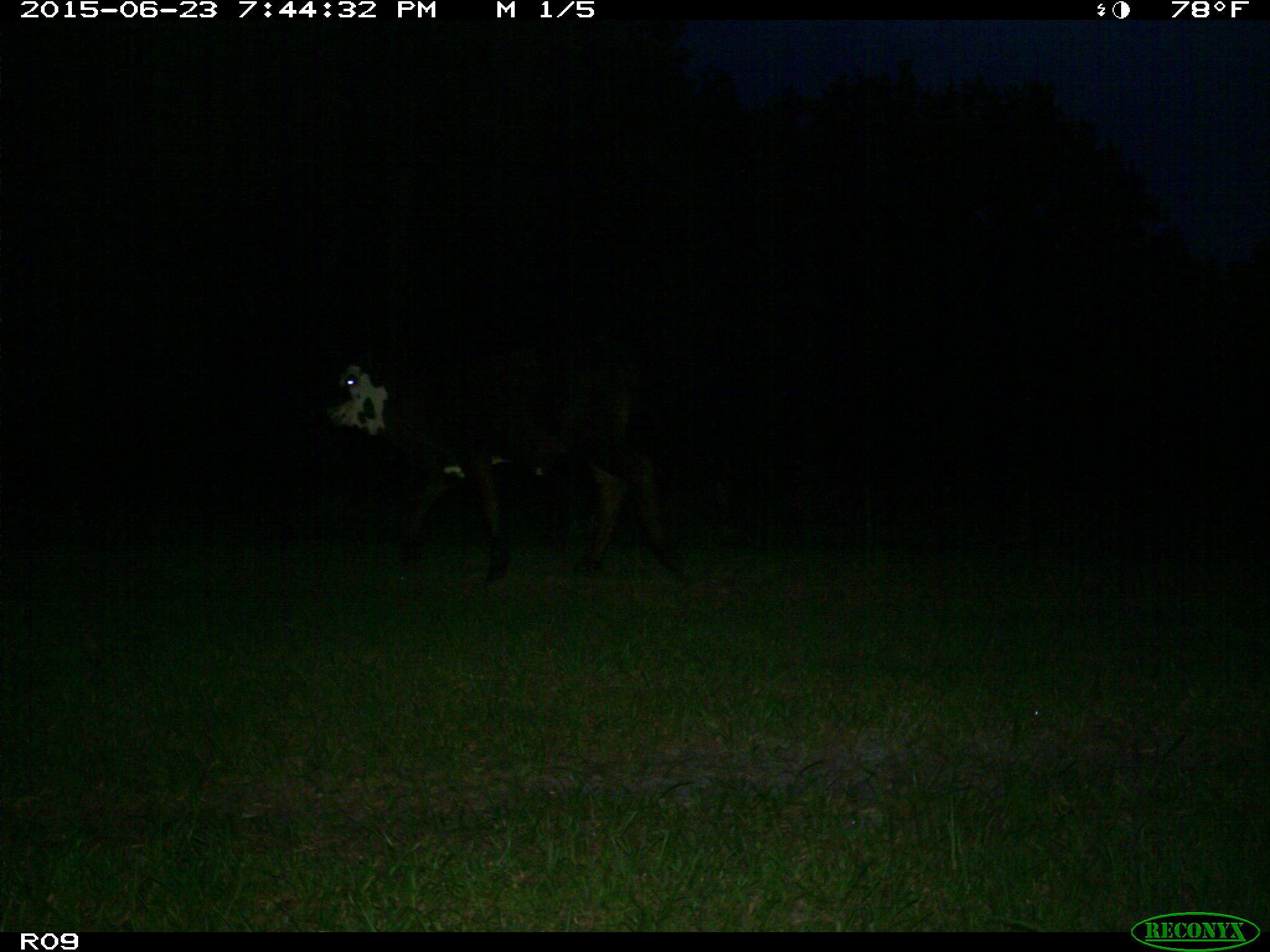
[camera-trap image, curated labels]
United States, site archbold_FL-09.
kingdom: Animalia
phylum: Chordata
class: Mammalia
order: Artiodactyla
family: Bovidae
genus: Bos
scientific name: Bos taurus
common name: domestic cow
Bos taurus (domestic cow).